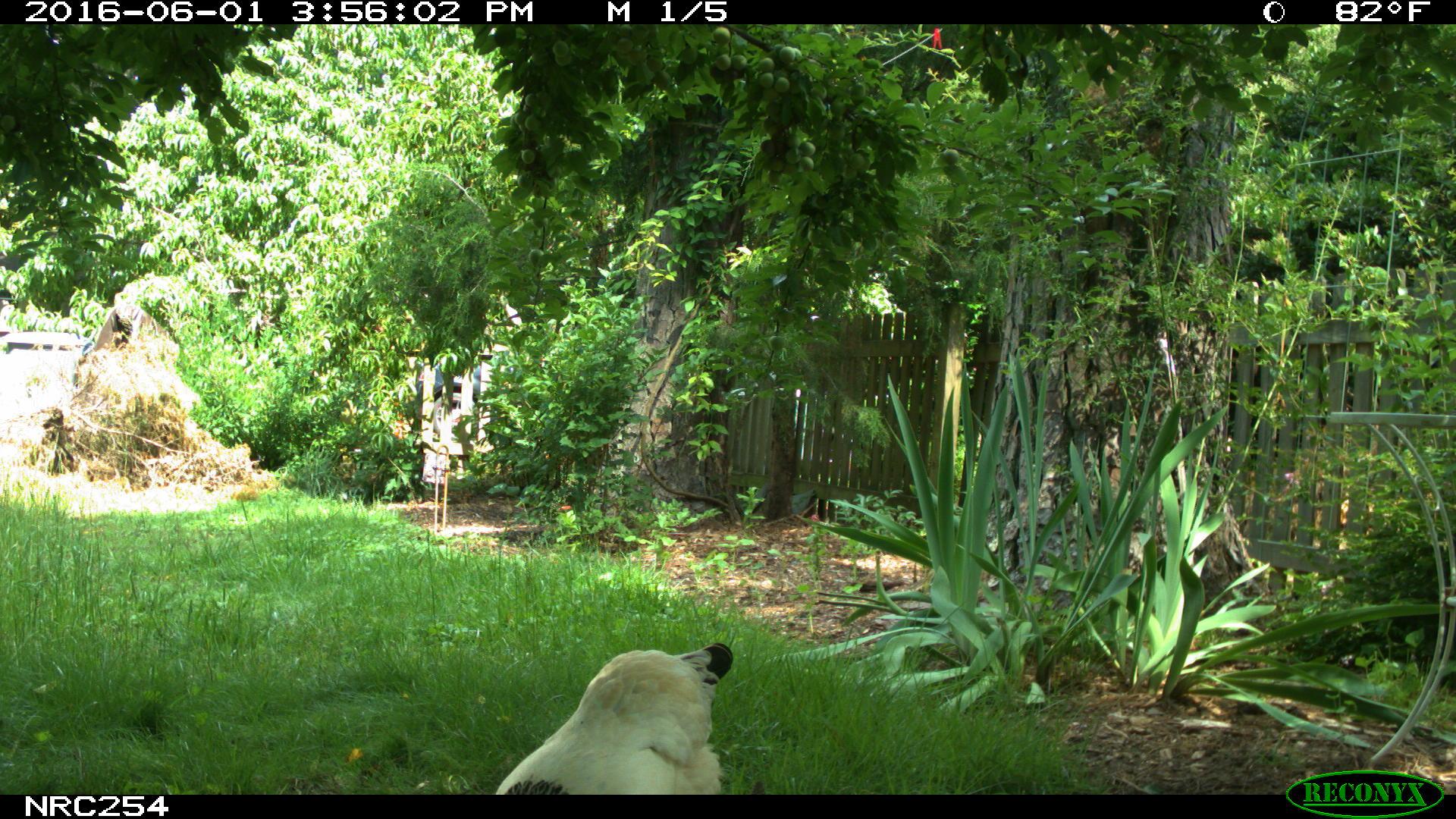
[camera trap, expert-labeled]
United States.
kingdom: Animalia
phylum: Chordata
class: Aves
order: Galliformes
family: Phasianidae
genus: Gallus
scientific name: Gallus gallus domesticus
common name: domestic chicken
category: Chicken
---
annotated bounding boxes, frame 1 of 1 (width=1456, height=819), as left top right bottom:
Chicken: 481 636 741 804